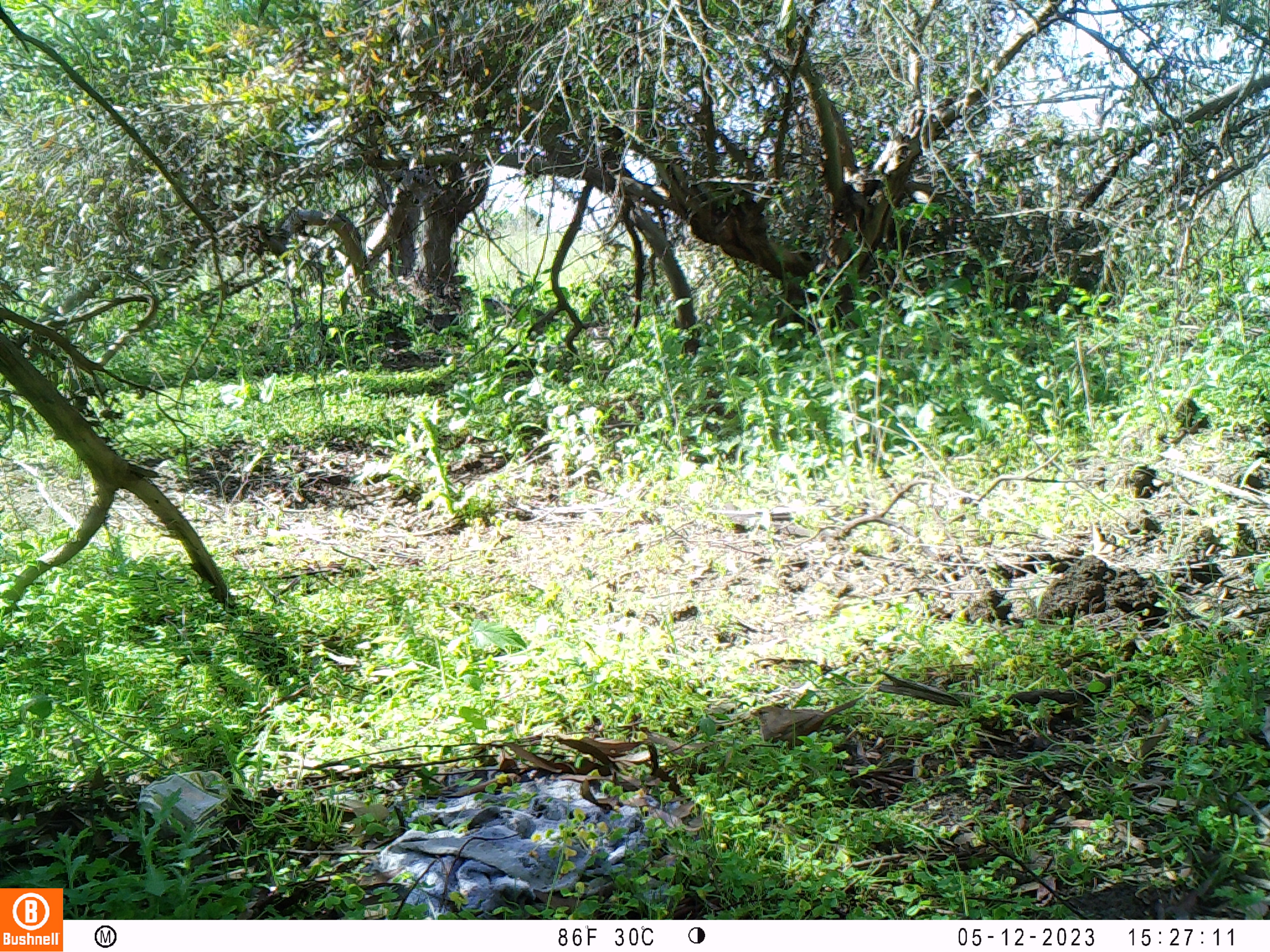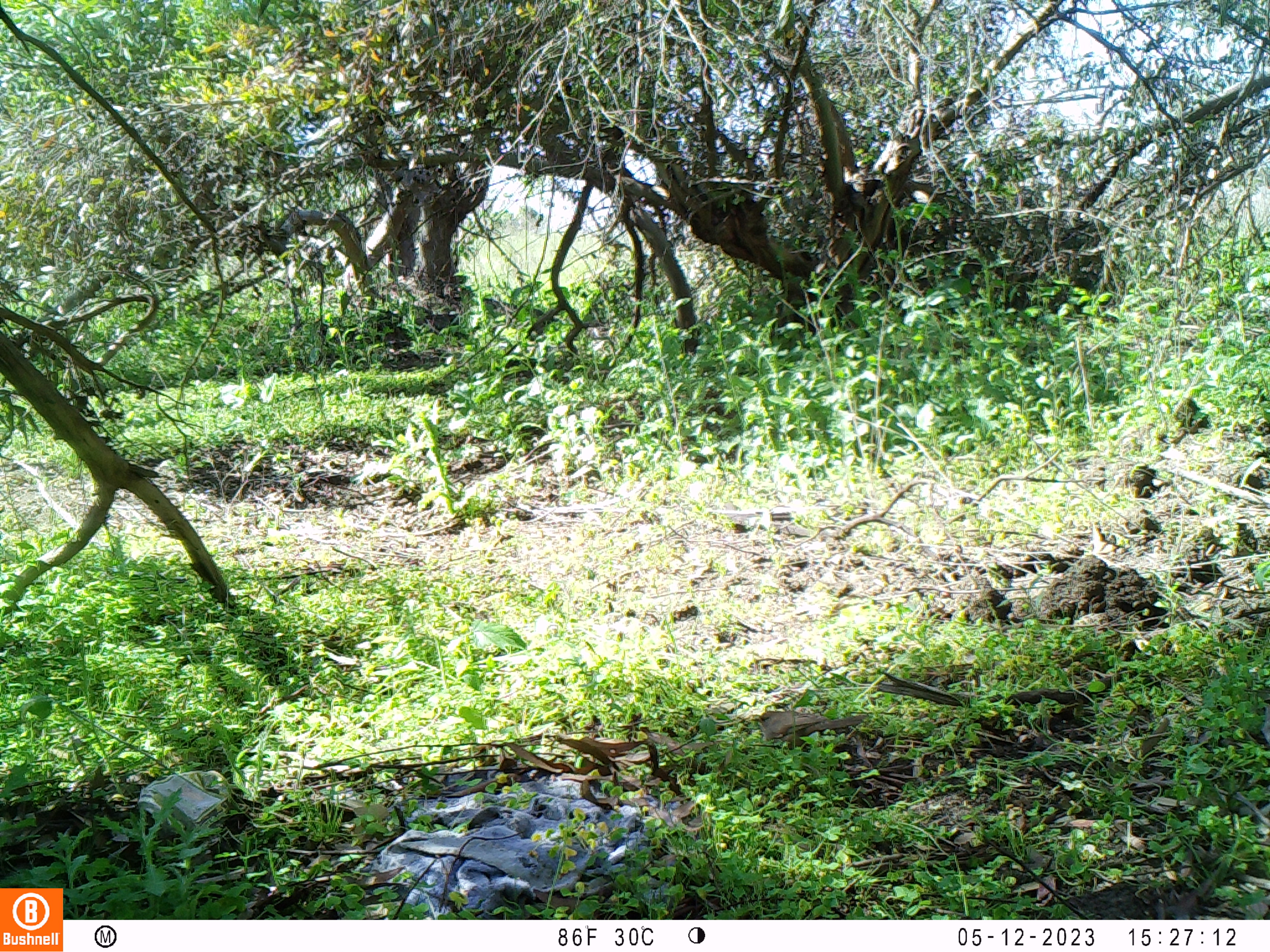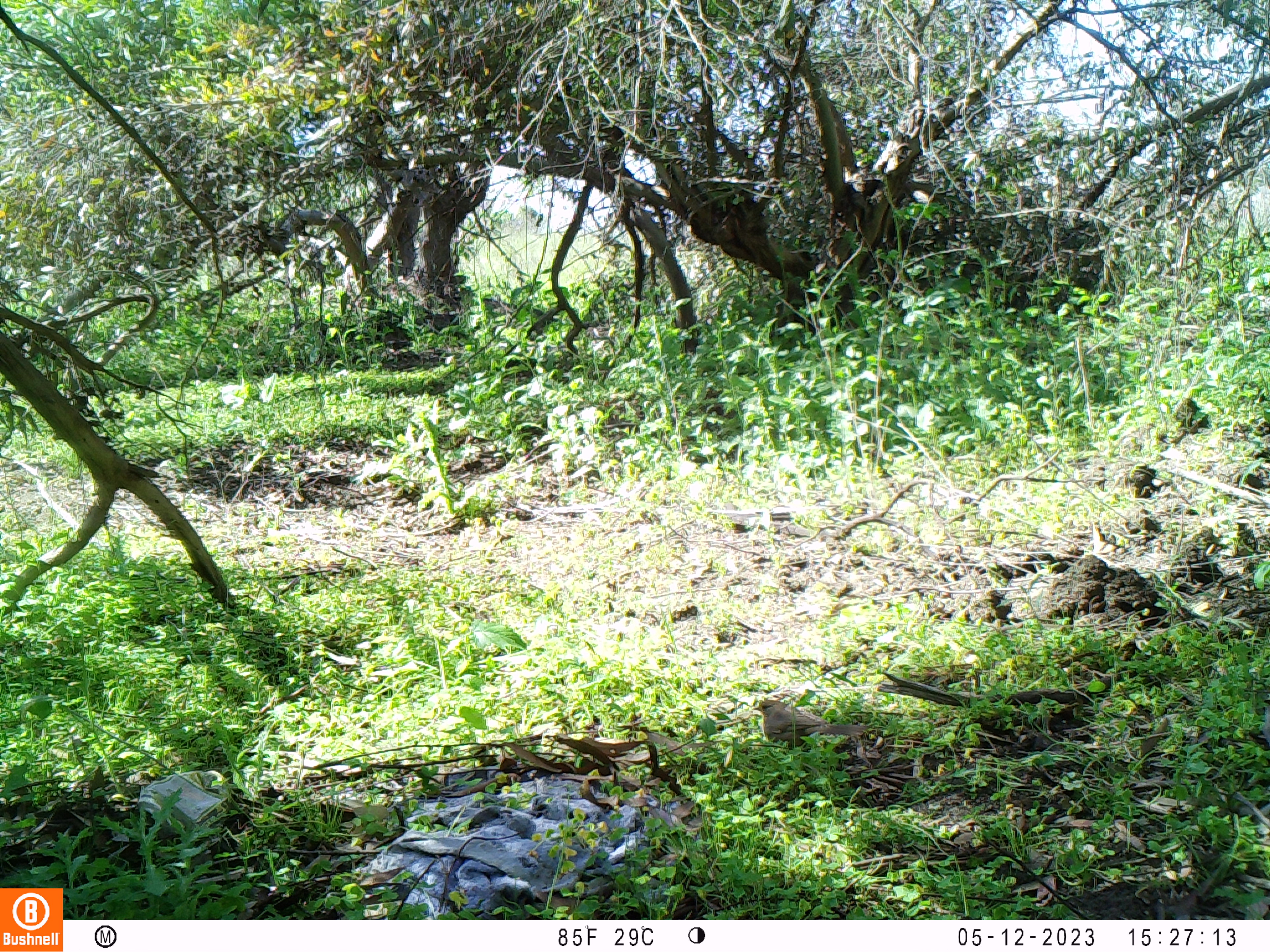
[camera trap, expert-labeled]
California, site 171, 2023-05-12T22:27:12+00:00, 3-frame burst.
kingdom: Animalia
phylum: Chordata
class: Aves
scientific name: Aves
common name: bird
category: unknown bird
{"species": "unknown bird (bird) (Aves)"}